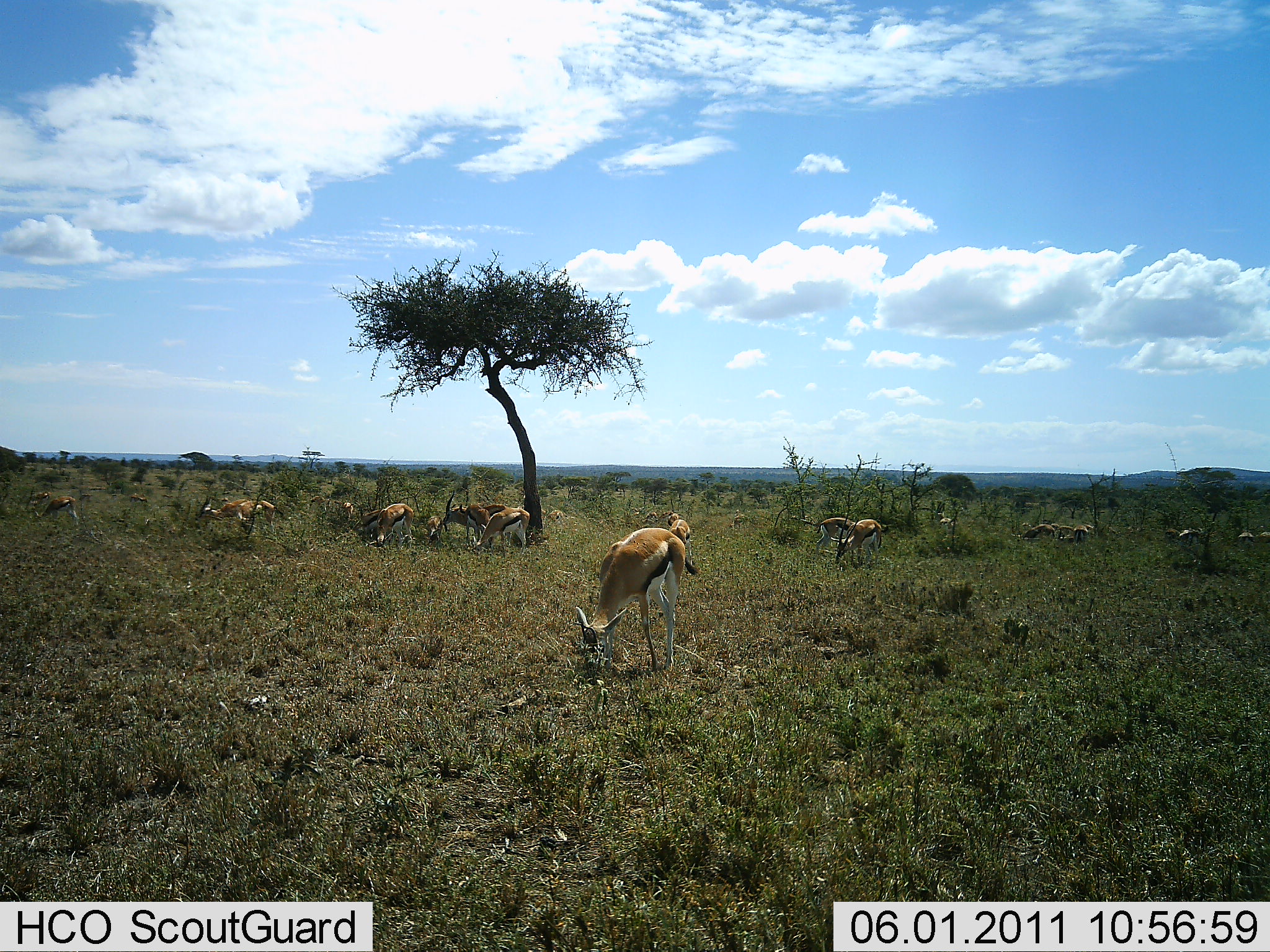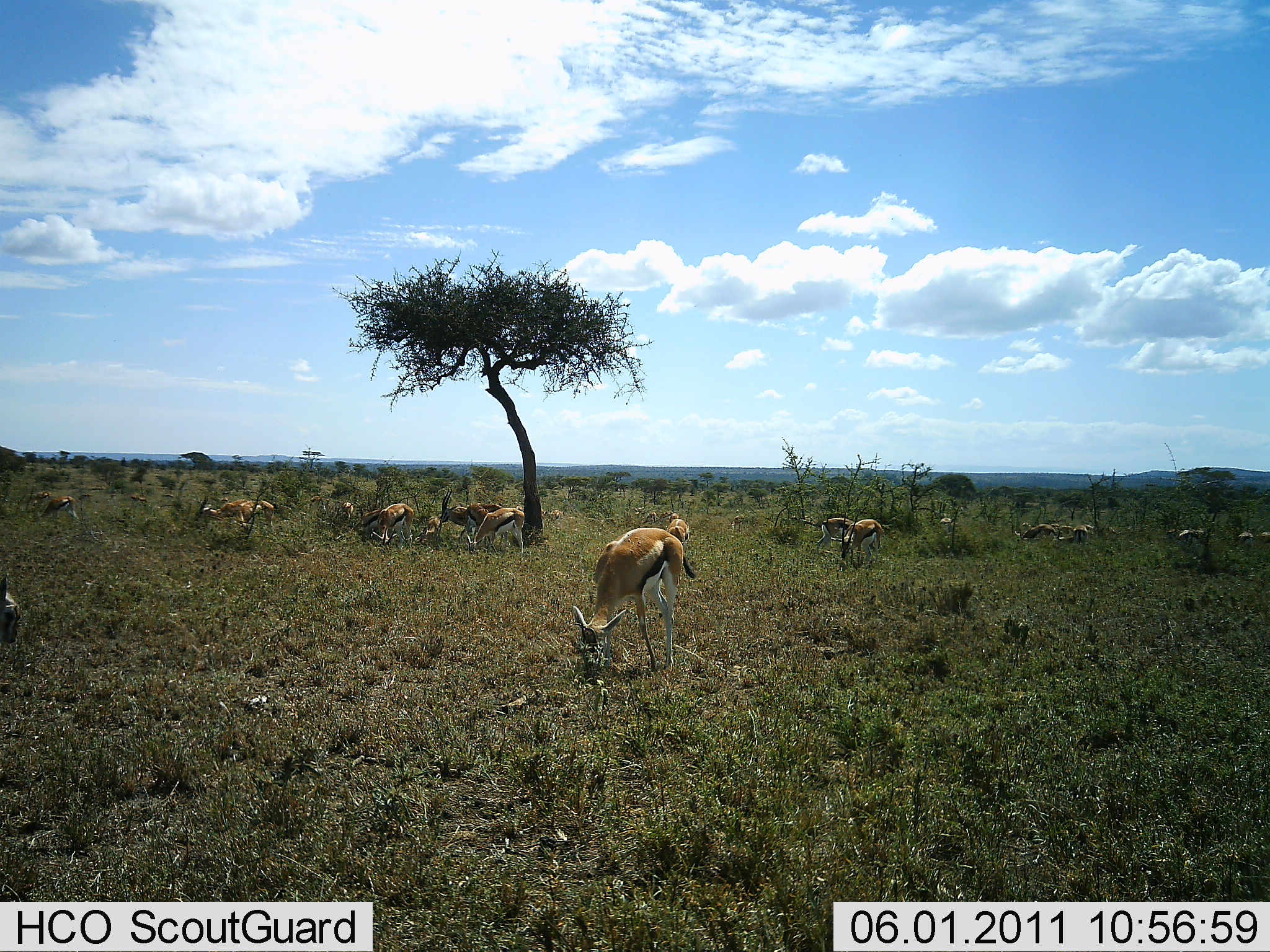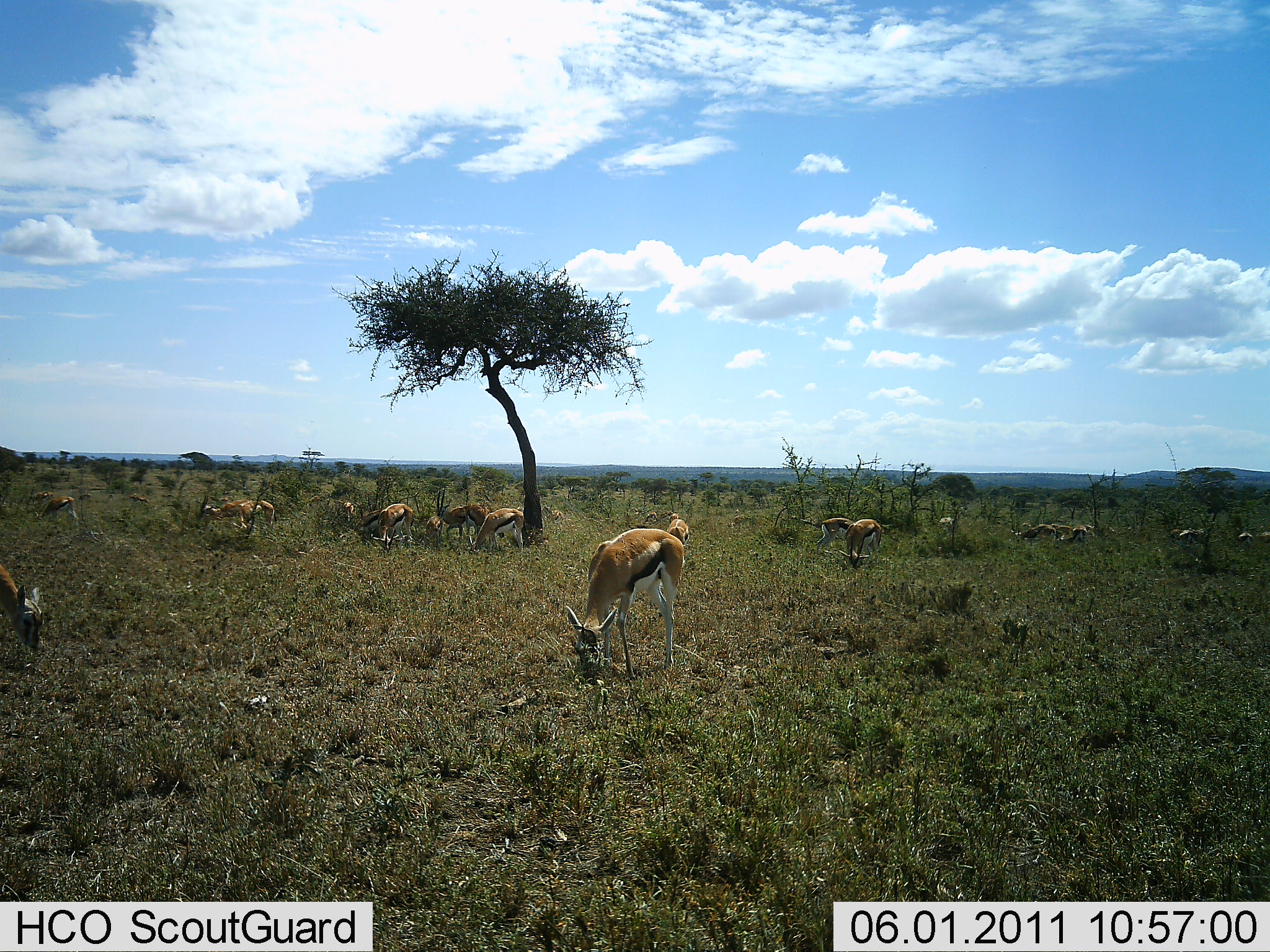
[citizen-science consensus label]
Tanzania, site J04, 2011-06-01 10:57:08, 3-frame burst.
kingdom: Animalia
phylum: Chordata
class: Mammalia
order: Artiodactyla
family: Bovidae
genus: Eudorcas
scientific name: Eudorcas thomsonii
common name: thomson's gazelle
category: gazellethomsons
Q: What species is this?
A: Gazellethomsons (thomson's gazelle) (Eudorcas thomsonii).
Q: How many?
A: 11-50.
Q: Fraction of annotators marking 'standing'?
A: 40%.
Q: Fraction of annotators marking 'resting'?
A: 10%.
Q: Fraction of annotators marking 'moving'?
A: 10%.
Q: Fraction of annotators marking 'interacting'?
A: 0%.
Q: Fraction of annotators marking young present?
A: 0%.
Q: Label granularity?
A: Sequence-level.